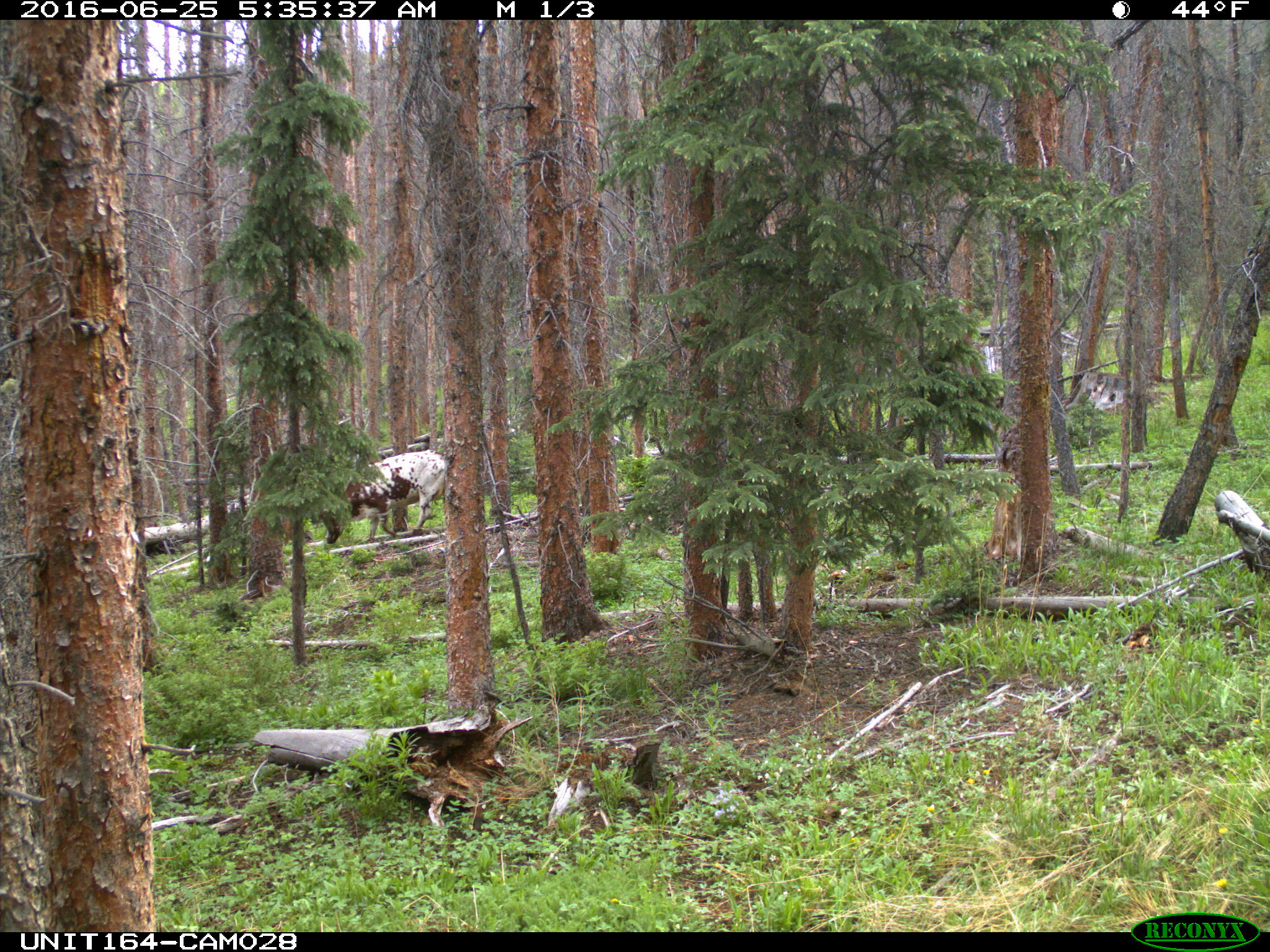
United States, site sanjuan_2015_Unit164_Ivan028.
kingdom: Animalia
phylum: Chordata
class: Mammalia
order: Artiodactyla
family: Bovidae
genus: Bos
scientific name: Bos taurus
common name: domestic cow